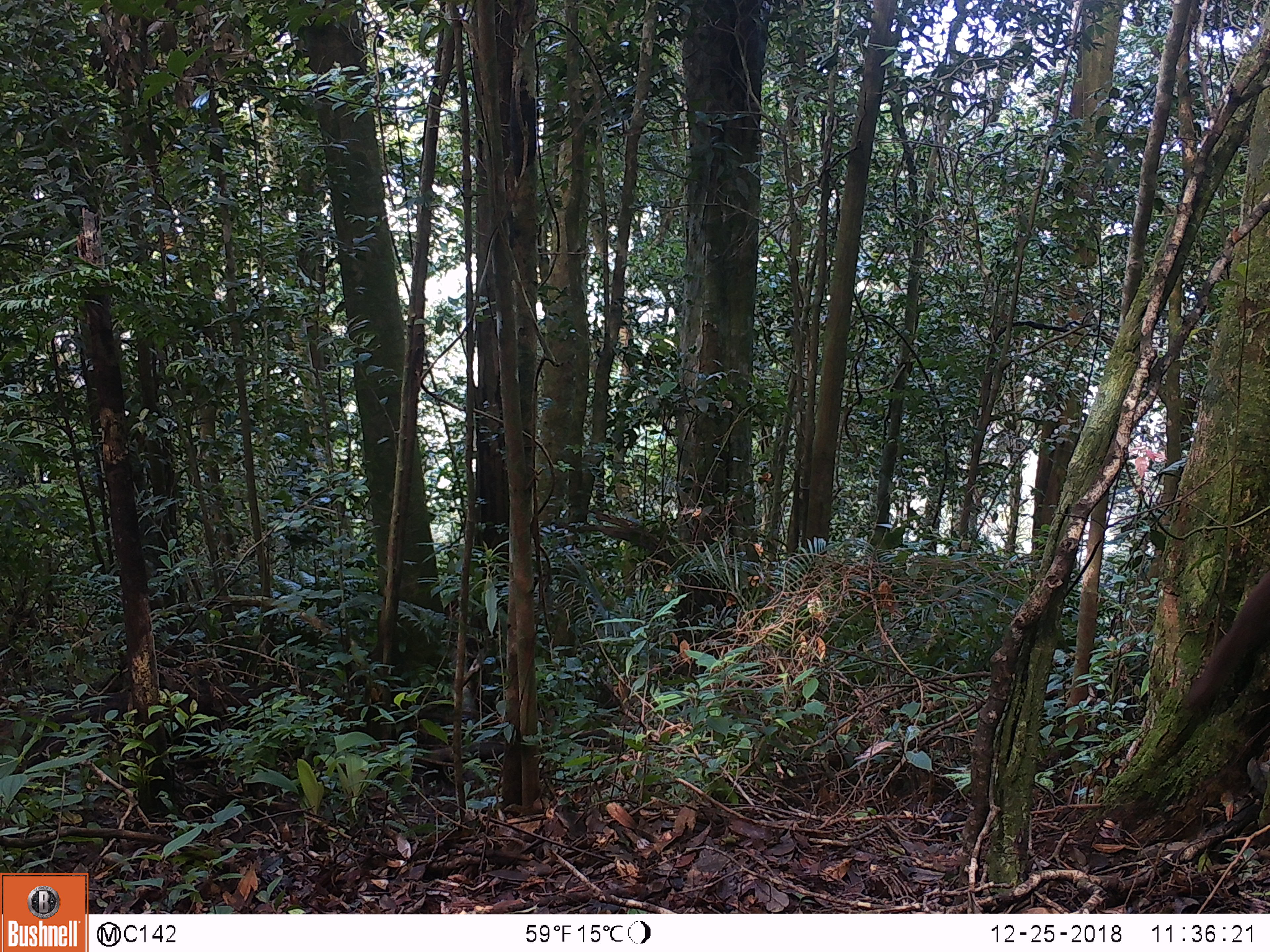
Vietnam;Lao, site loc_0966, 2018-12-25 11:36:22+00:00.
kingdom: Animalia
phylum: Chordata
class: Mammalia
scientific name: Mammalia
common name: mammal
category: unidentified mammal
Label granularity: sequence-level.